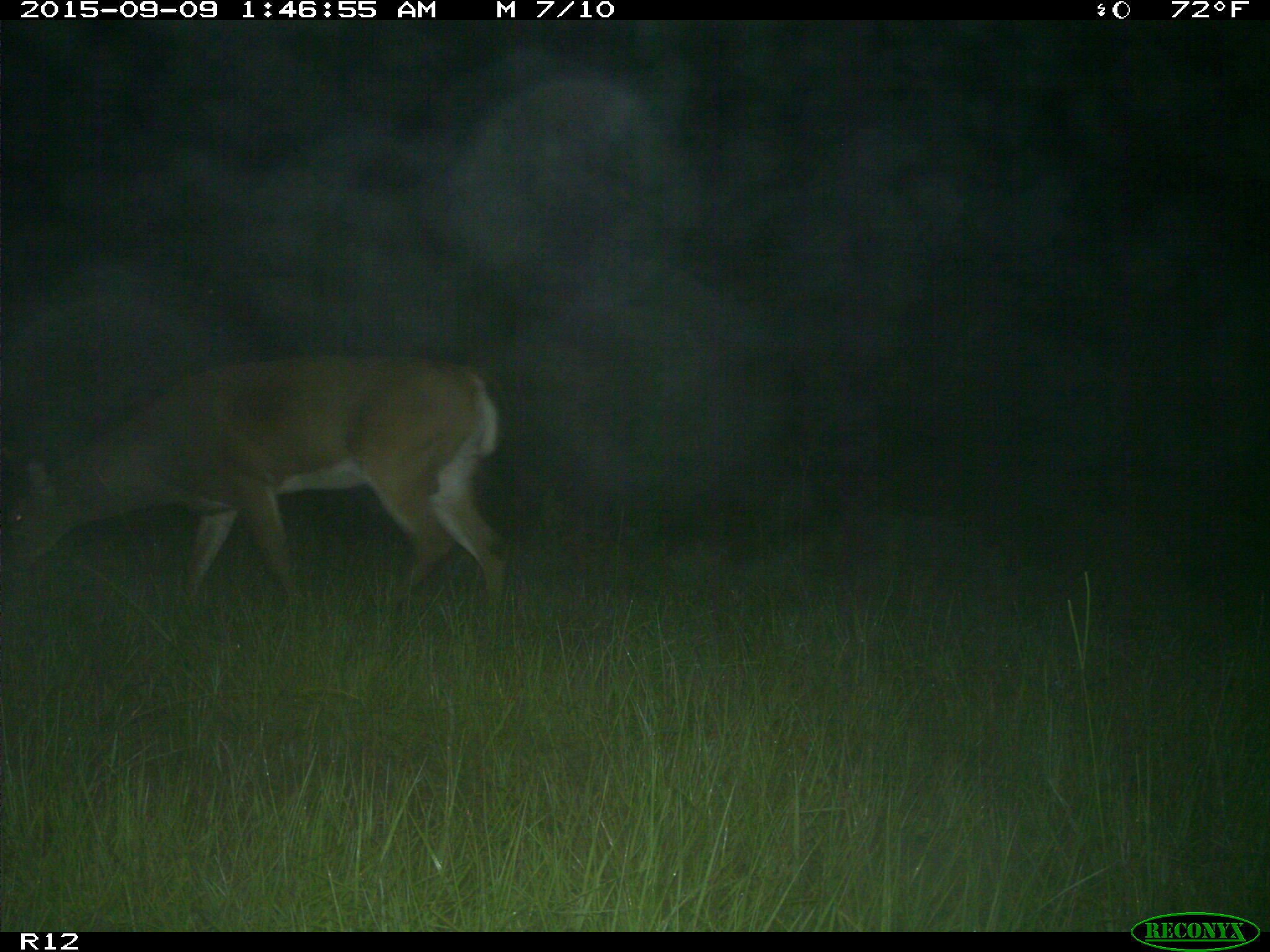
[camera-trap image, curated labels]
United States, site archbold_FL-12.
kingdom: Animalia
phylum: Chordata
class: Mammalia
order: Artiodactyla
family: Cervidae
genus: Odocoileus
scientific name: Odocoileus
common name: deer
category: unidentified deer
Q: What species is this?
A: Unidentified deer (deer) (Odocoileus).